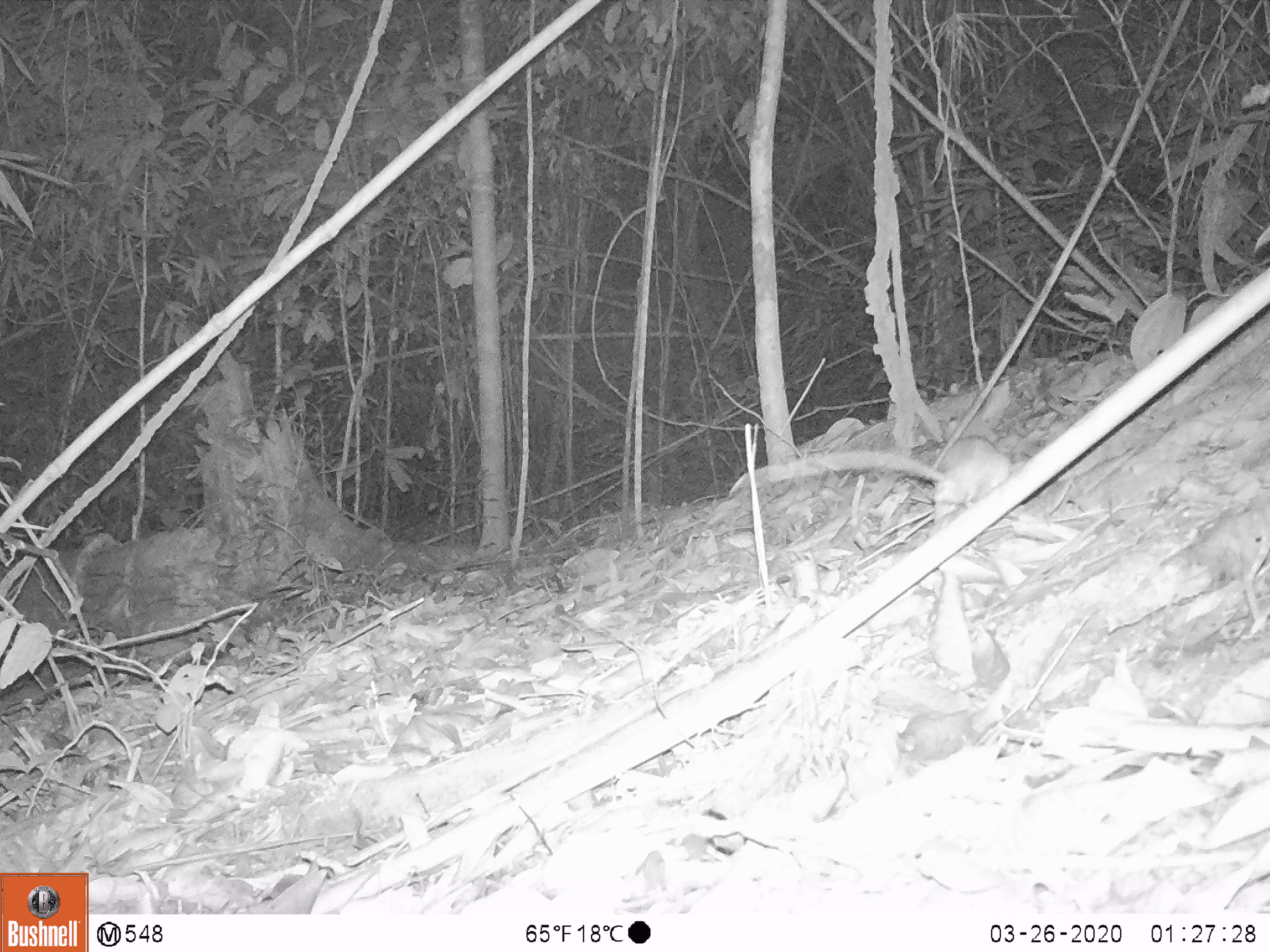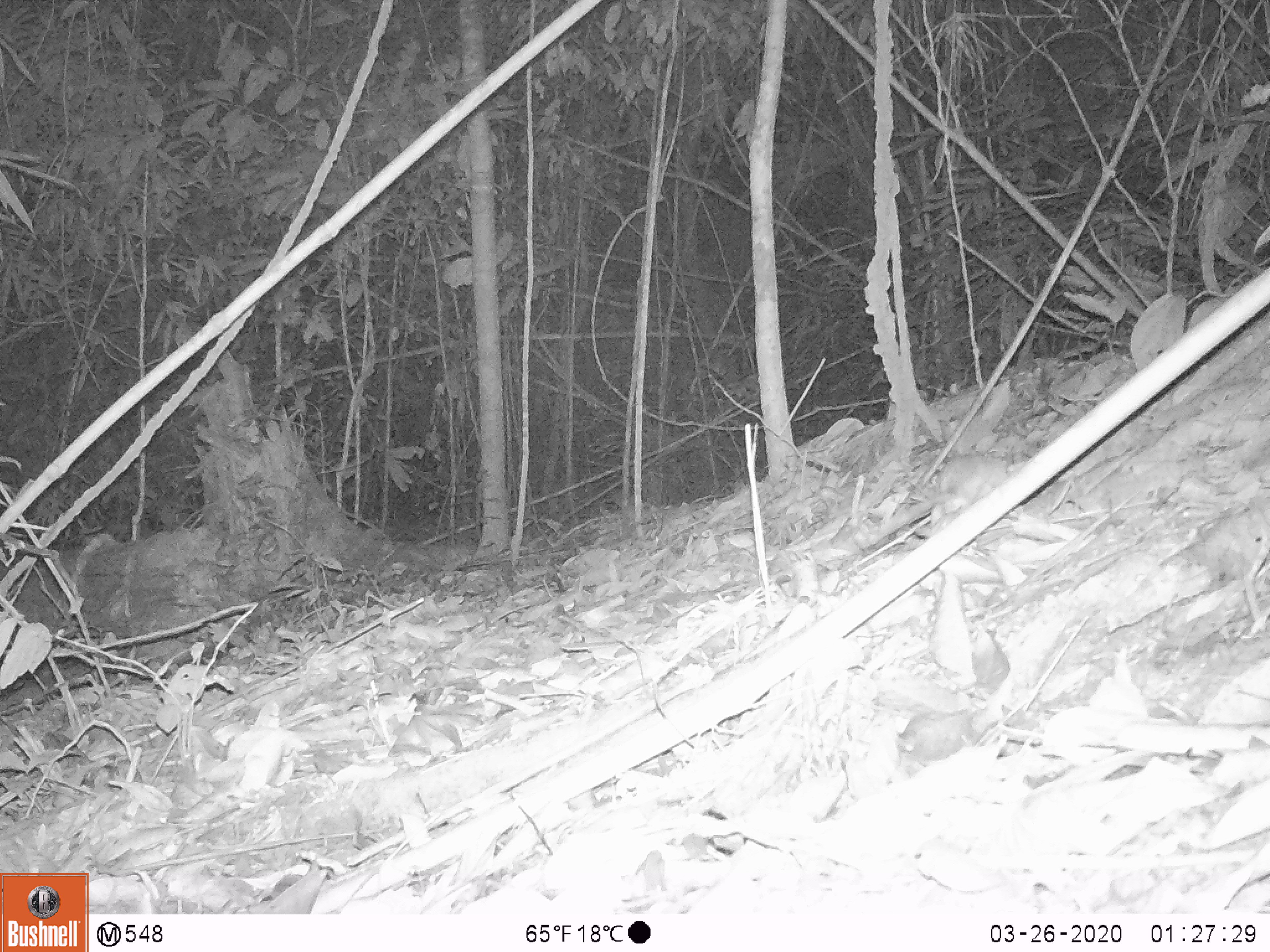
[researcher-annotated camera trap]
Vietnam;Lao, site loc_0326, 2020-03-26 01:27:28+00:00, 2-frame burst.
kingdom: Animalia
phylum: Chordata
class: Mammalia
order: Rodentia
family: Muridae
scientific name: Muridae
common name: old-world mice and rats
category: unidentified murid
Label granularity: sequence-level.